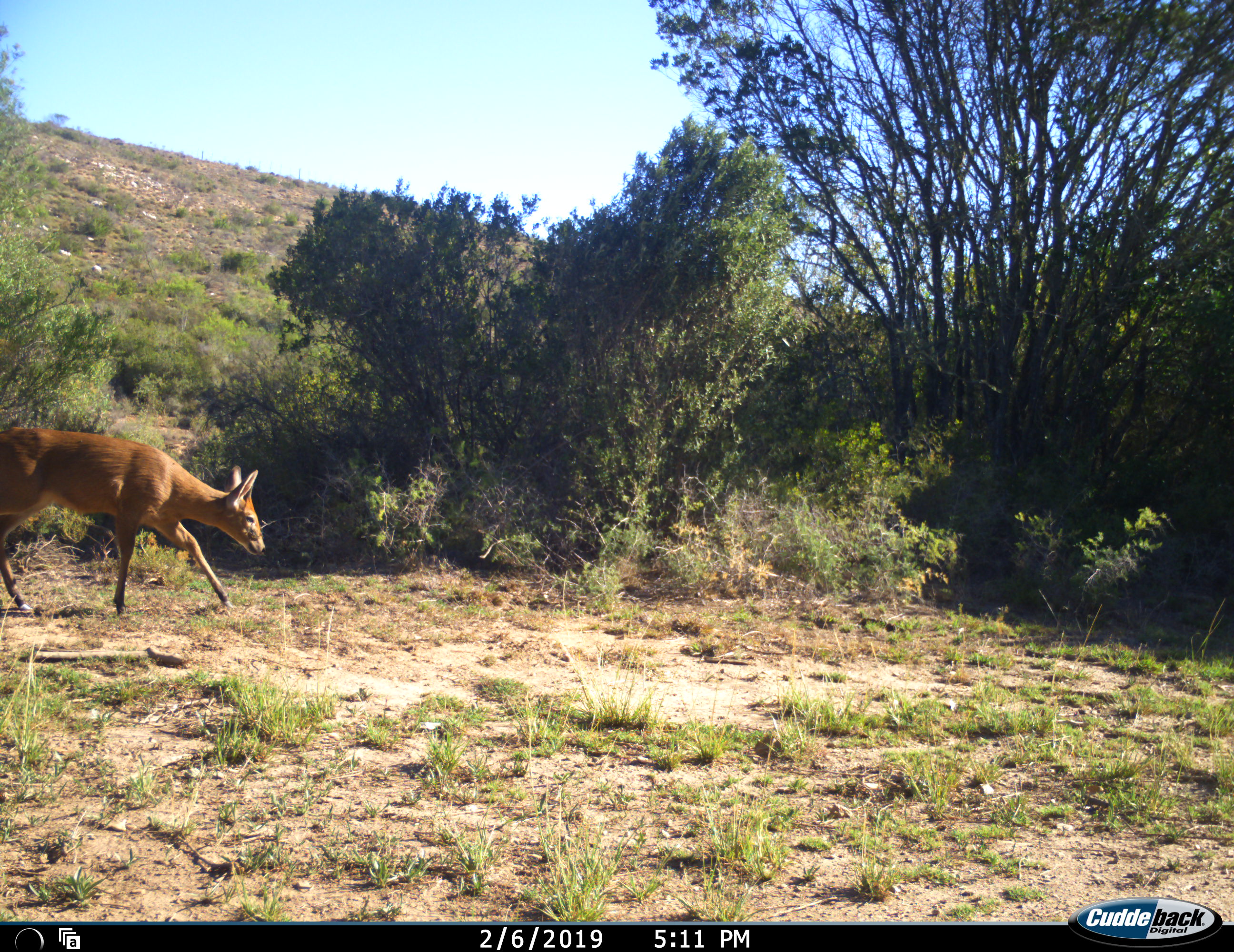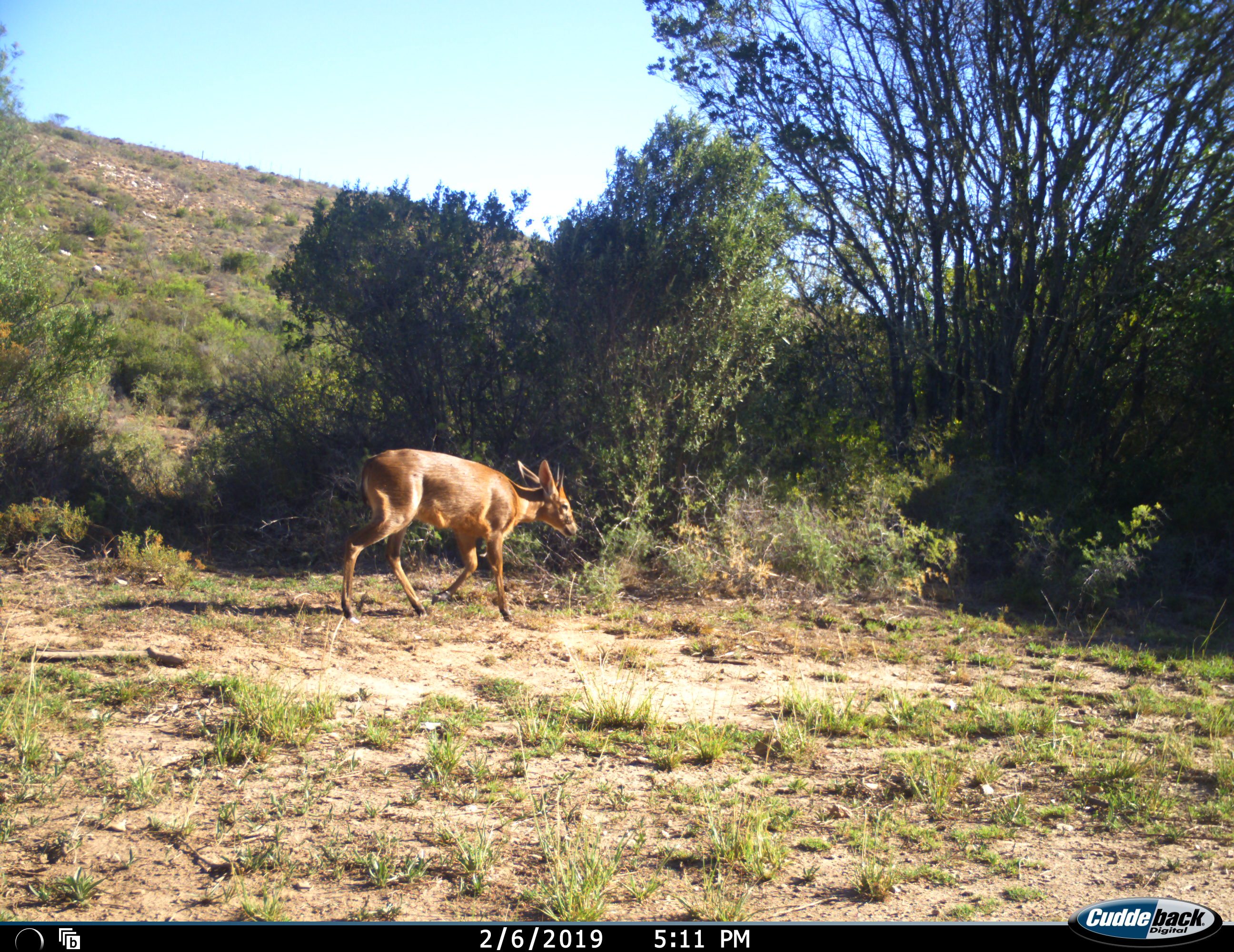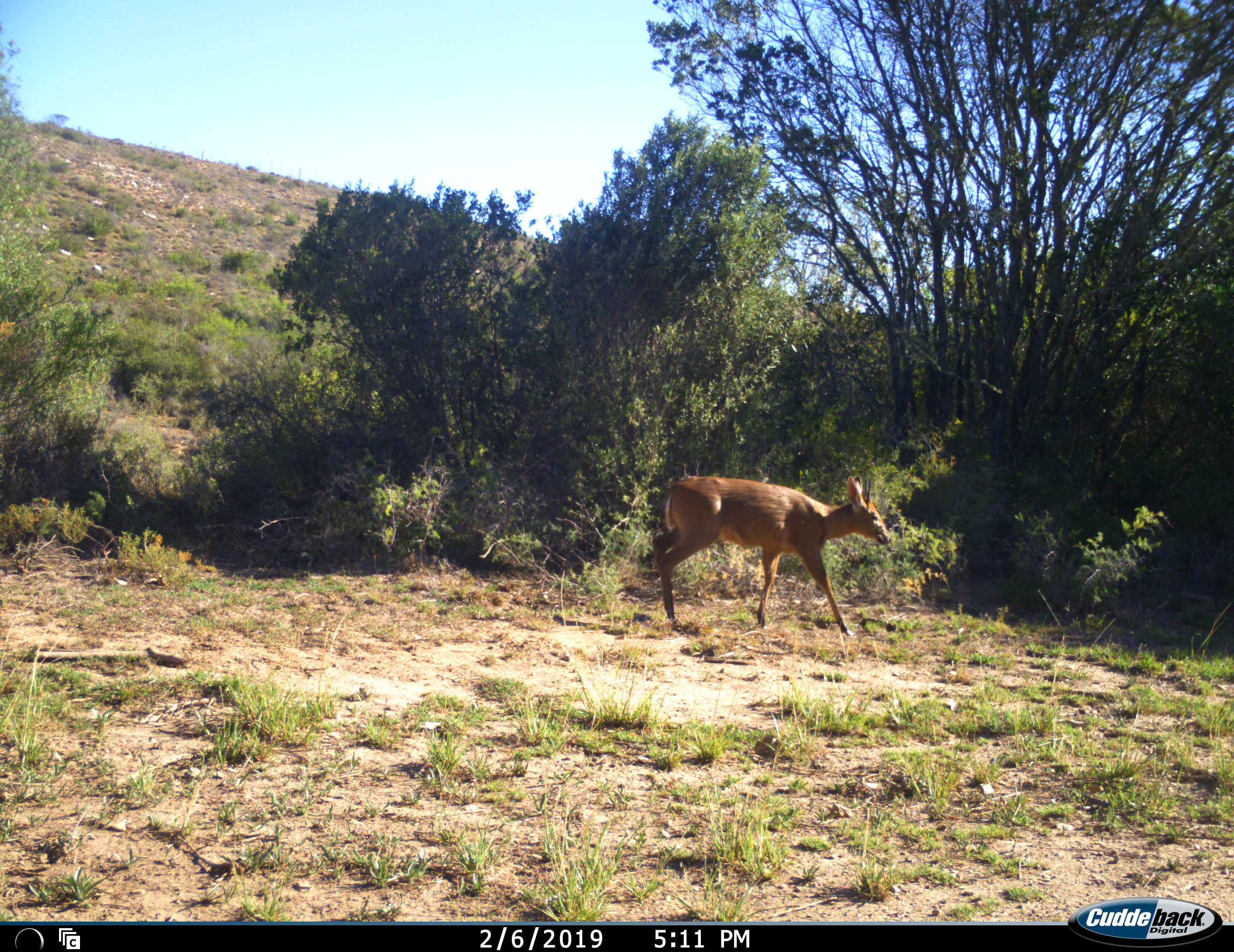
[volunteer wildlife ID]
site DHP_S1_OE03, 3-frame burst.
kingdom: Animalia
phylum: Chordata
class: Mammalia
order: Artiodactyla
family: Bovidae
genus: Sylvicapra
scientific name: Sylvicapra grimmia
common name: common duiker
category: duikercommongrey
Duikercommongrey (common duiker) (Sylvicapra grimmia), count 1. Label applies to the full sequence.